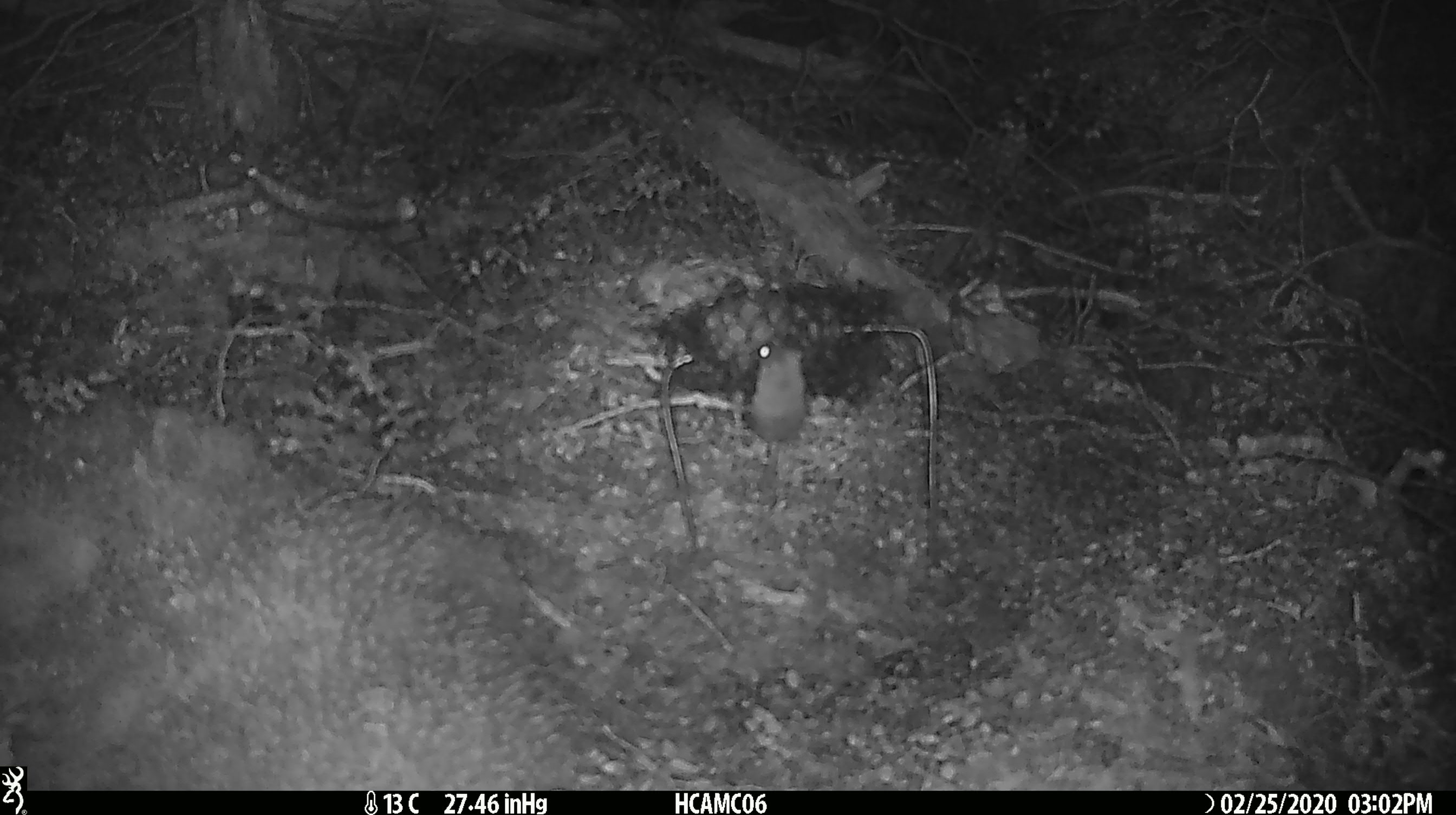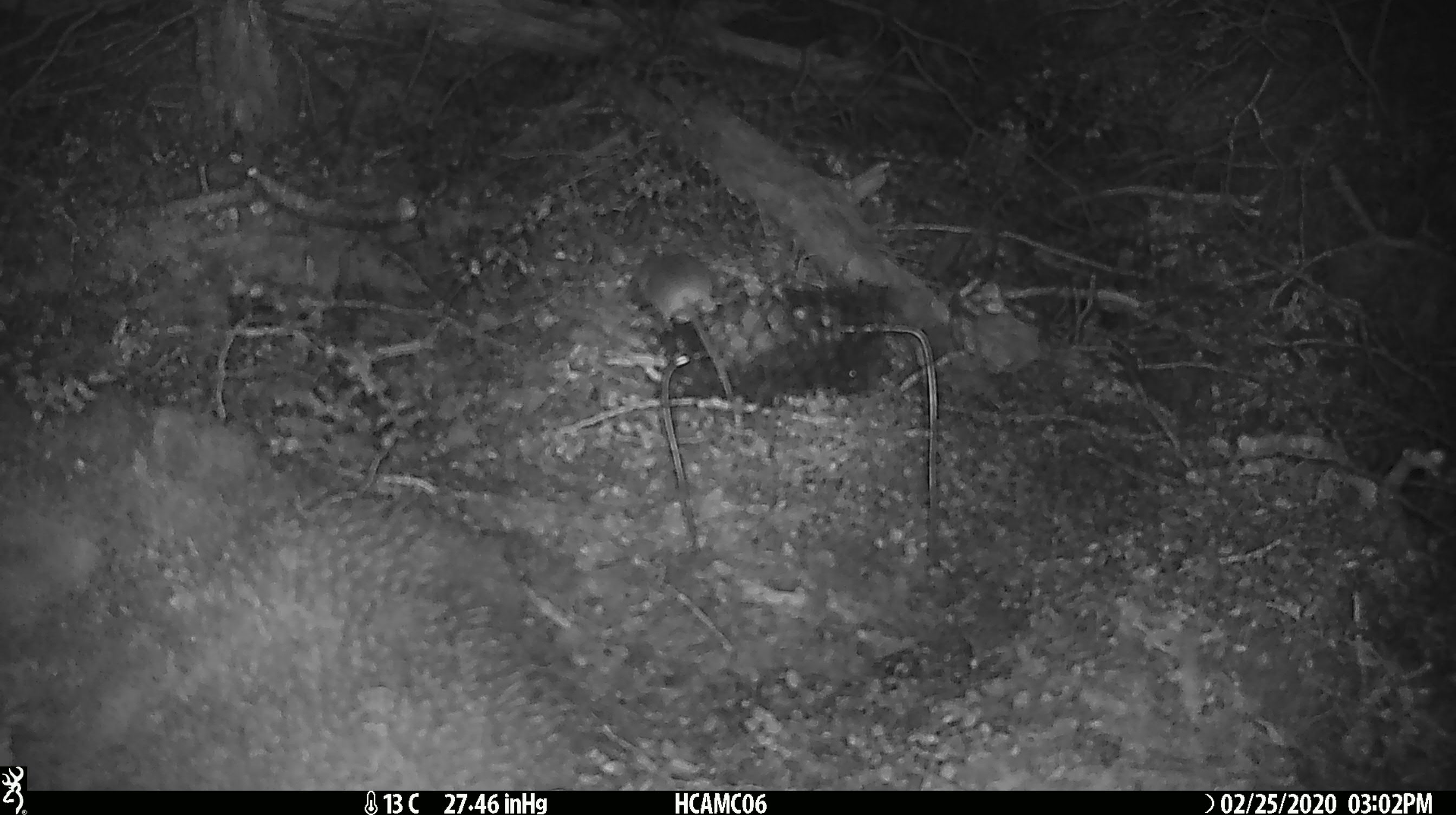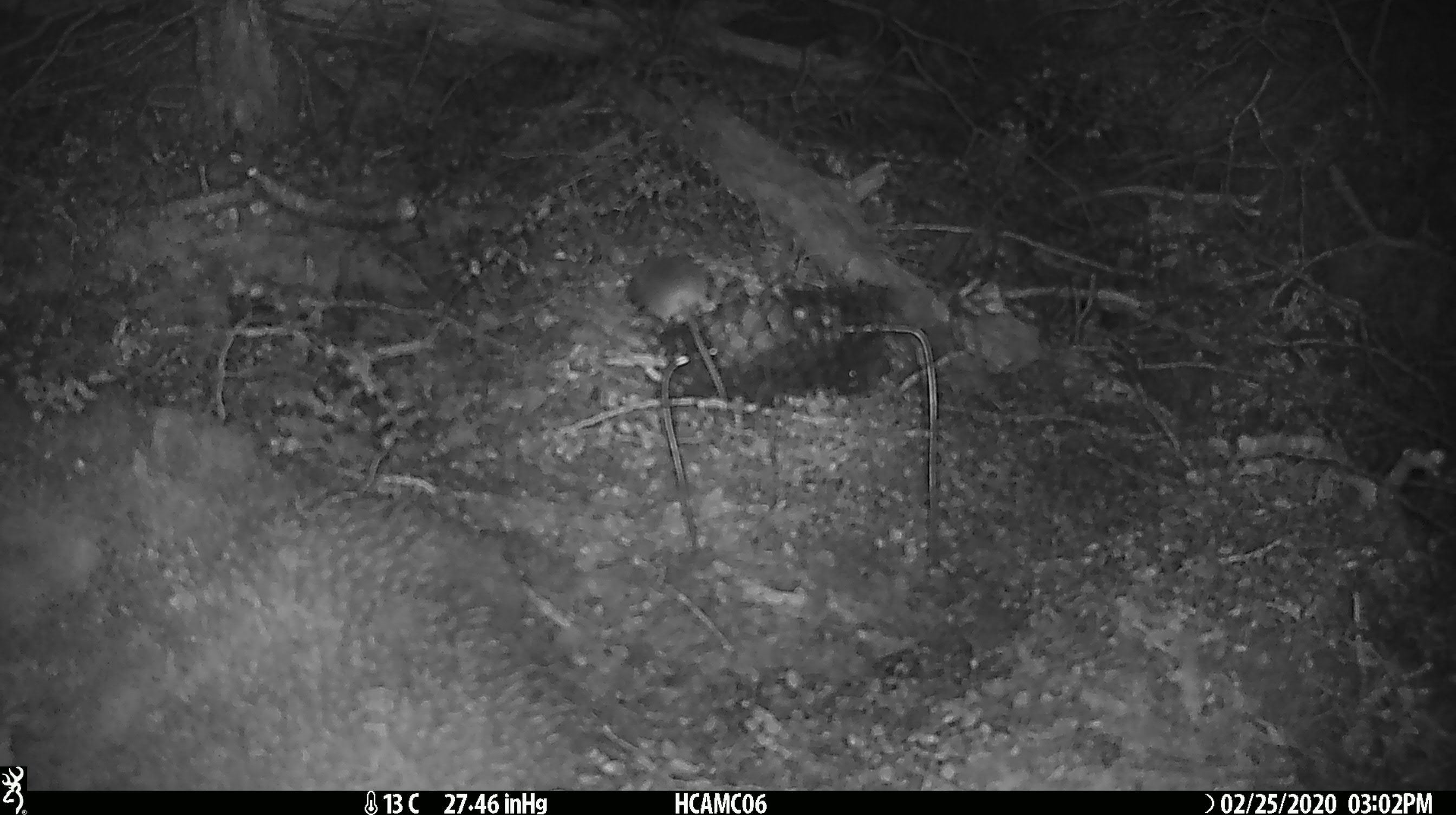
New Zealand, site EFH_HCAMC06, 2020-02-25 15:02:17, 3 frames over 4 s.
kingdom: Animalia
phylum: Chordata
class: Mammalia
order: Rodentia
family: Muridae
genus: Mus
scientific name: Mus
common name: mouse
Mouse (Mus).